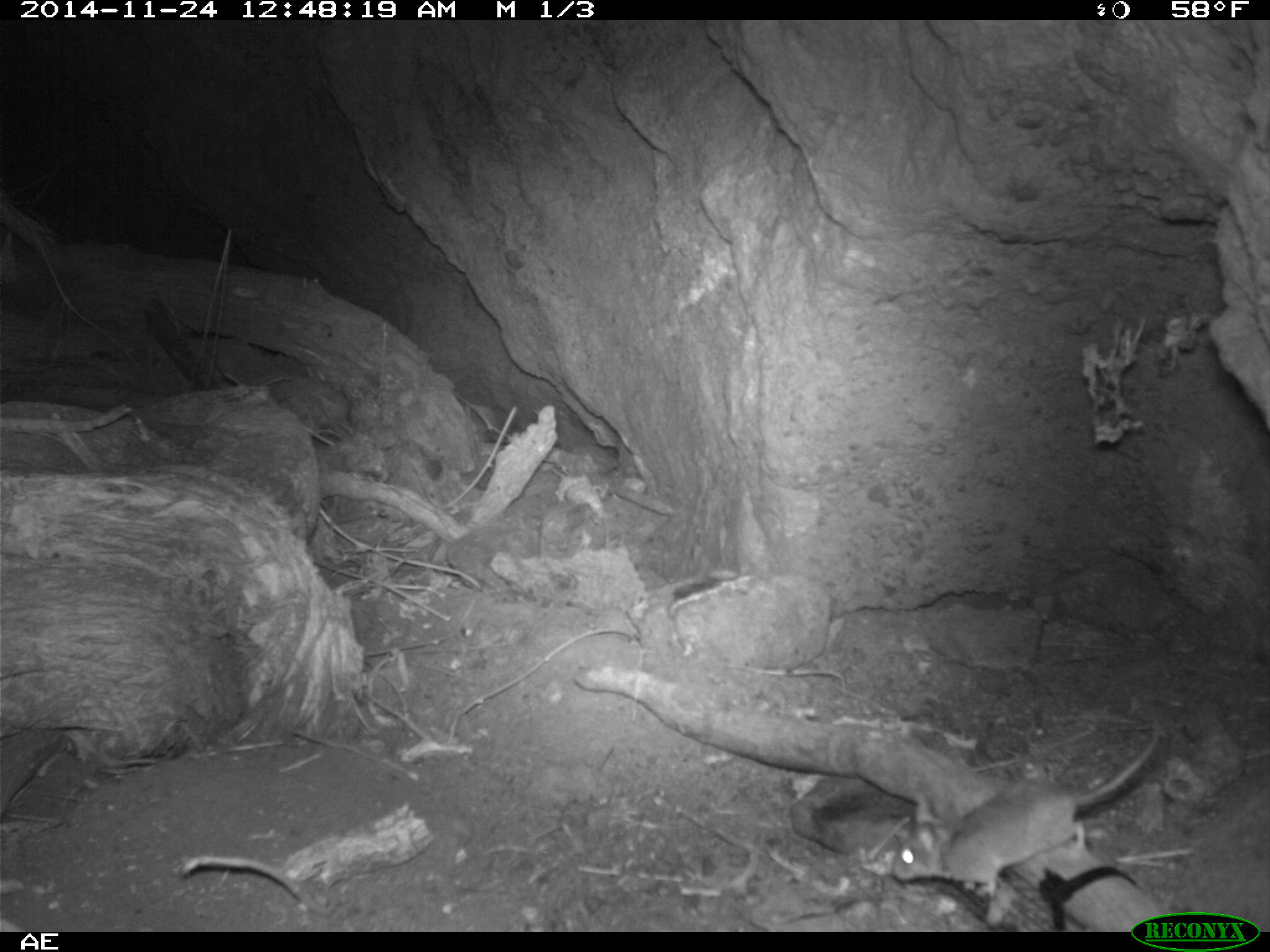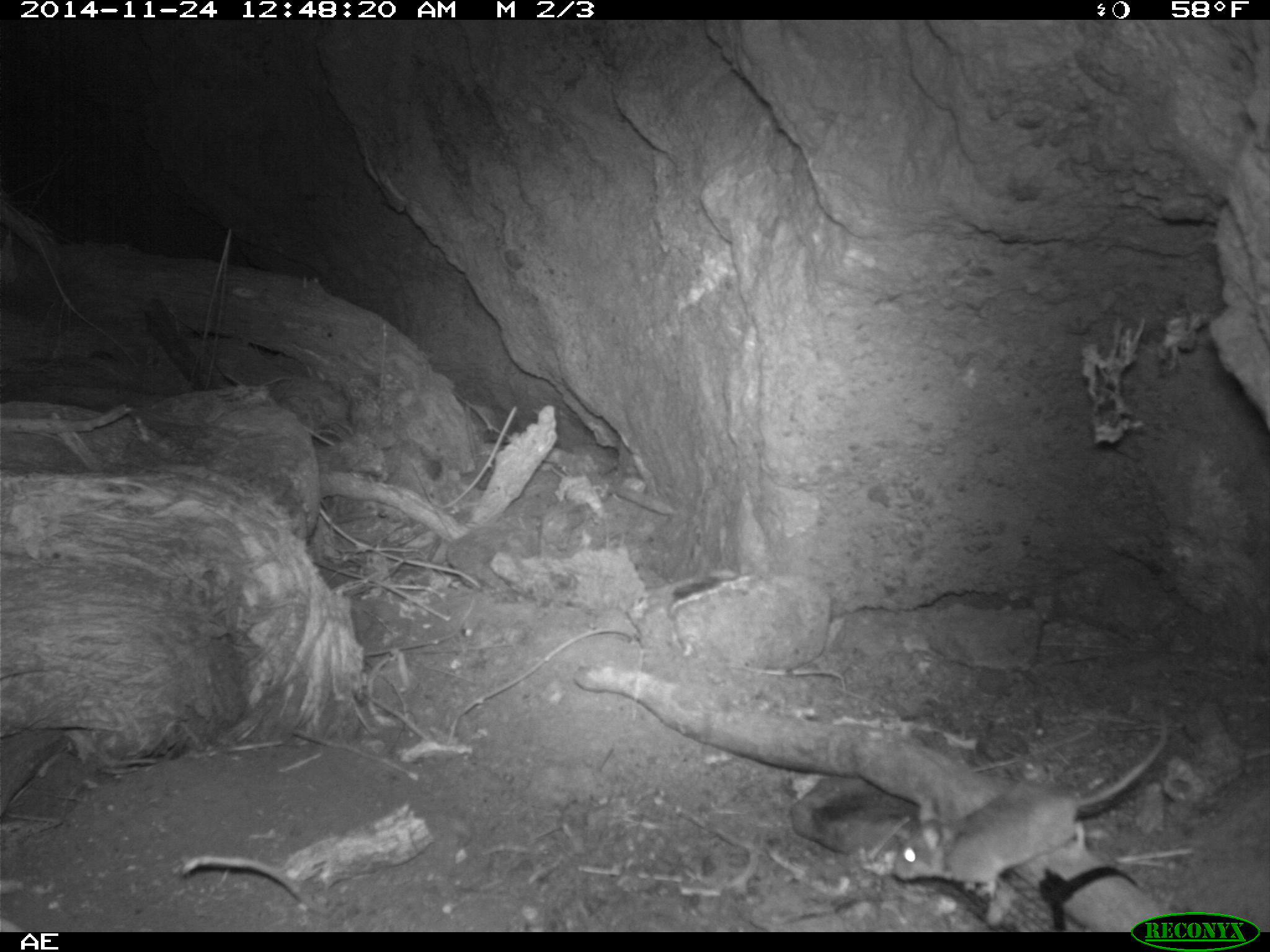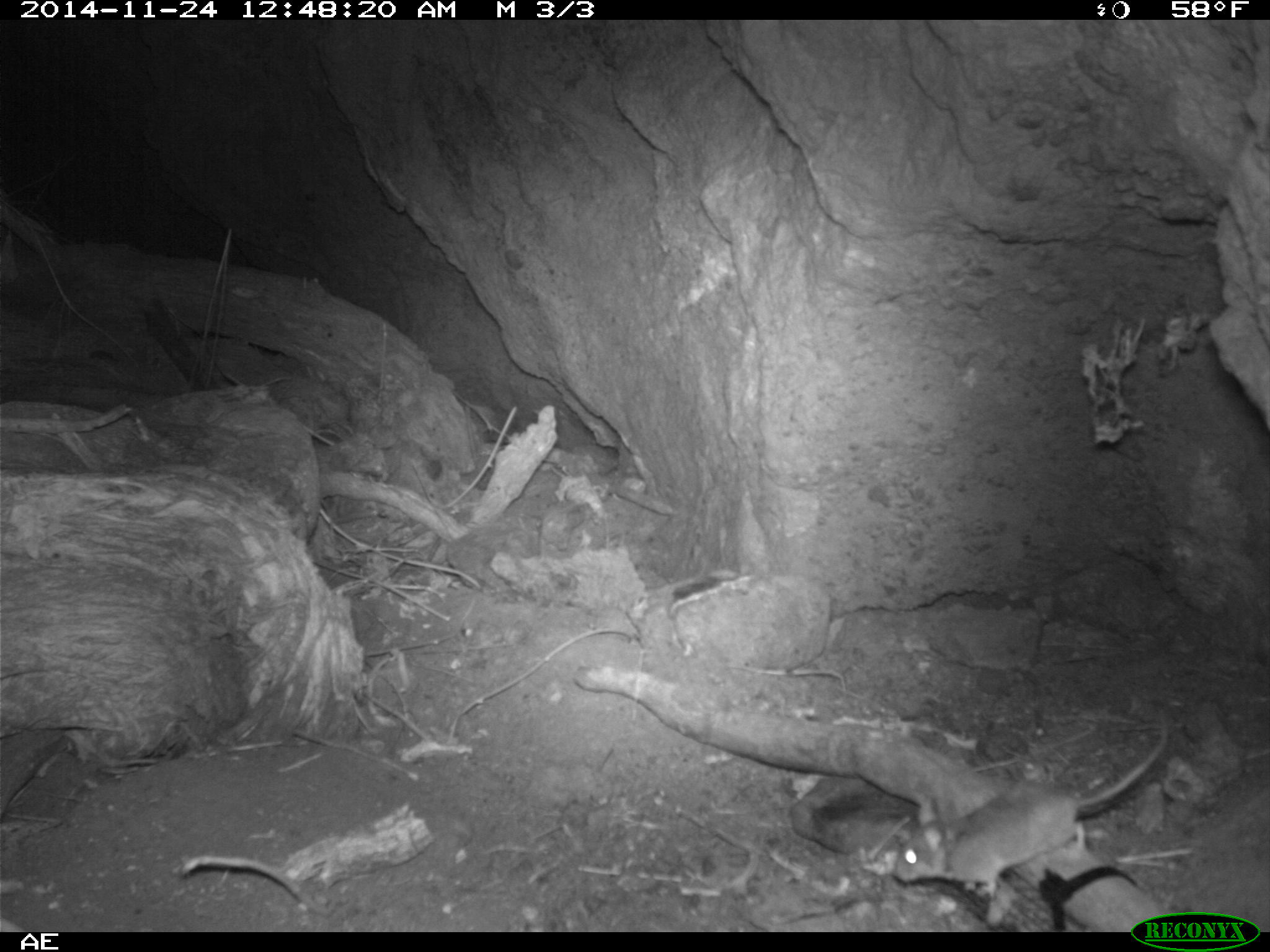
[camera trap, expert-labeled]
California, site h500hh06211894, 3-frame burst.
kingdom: Animalia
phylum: Chordata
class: Mammalia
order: Rodentia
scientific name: Rodentia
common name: rodent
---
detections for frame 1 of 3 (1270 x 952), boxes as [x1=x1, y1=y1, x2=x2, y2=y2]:
rodent: [x1=892, y1=715, x2=1158, y2=896]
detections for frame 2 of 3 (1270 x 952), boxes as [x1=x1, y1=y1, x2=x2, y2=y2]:
rodent: [x1=892, y1=710, x2=1166, y2=896]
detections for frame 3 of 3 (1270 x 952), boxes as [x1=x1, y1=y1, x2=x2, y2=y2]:
rodent: [x1=892, y1=710, x2=1166, y2=896]